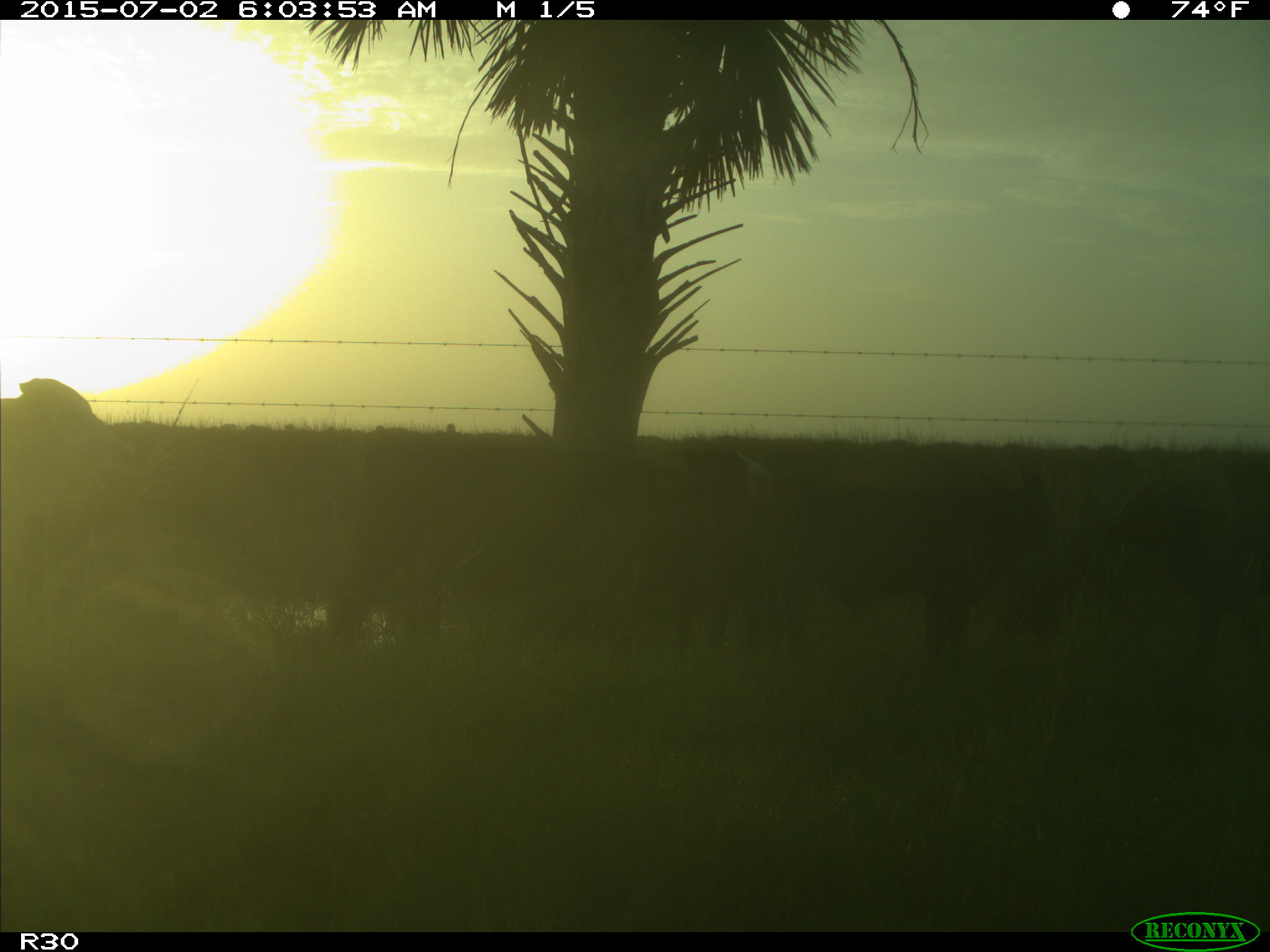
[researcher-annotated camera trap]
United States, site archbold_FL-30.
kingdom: Animalia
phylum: Chordata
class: Mammalia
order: Artiodactyla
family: Bovidae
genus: Bos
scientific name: Bos taurus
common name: domestic cow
Bos taurus (domestic cow).